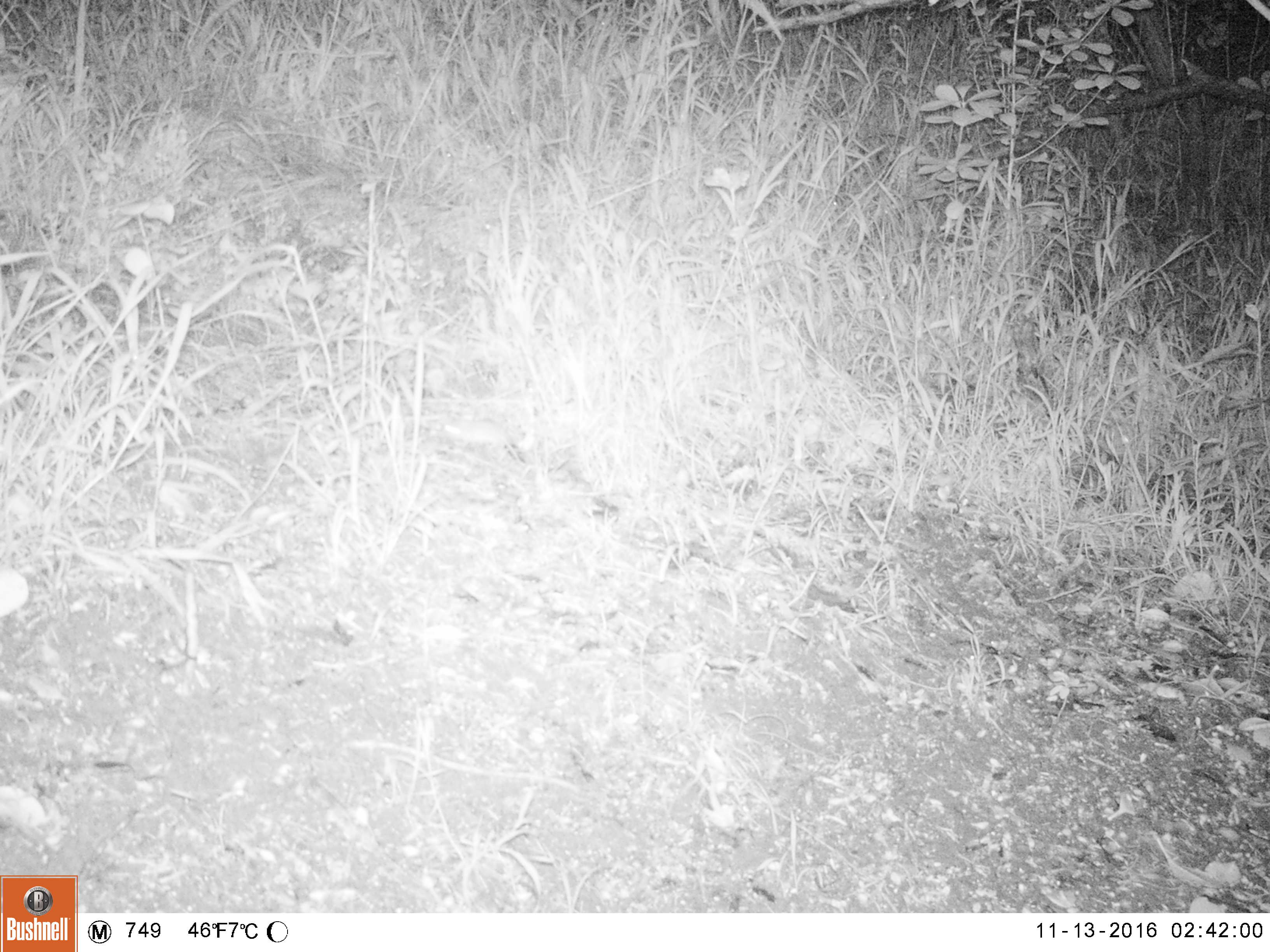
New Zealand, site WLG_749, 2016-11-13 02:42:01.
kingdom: Animalia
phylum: Chordata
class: Mammalia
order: Rodentia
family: Muridae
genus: Mus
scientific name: Mus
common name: mouse